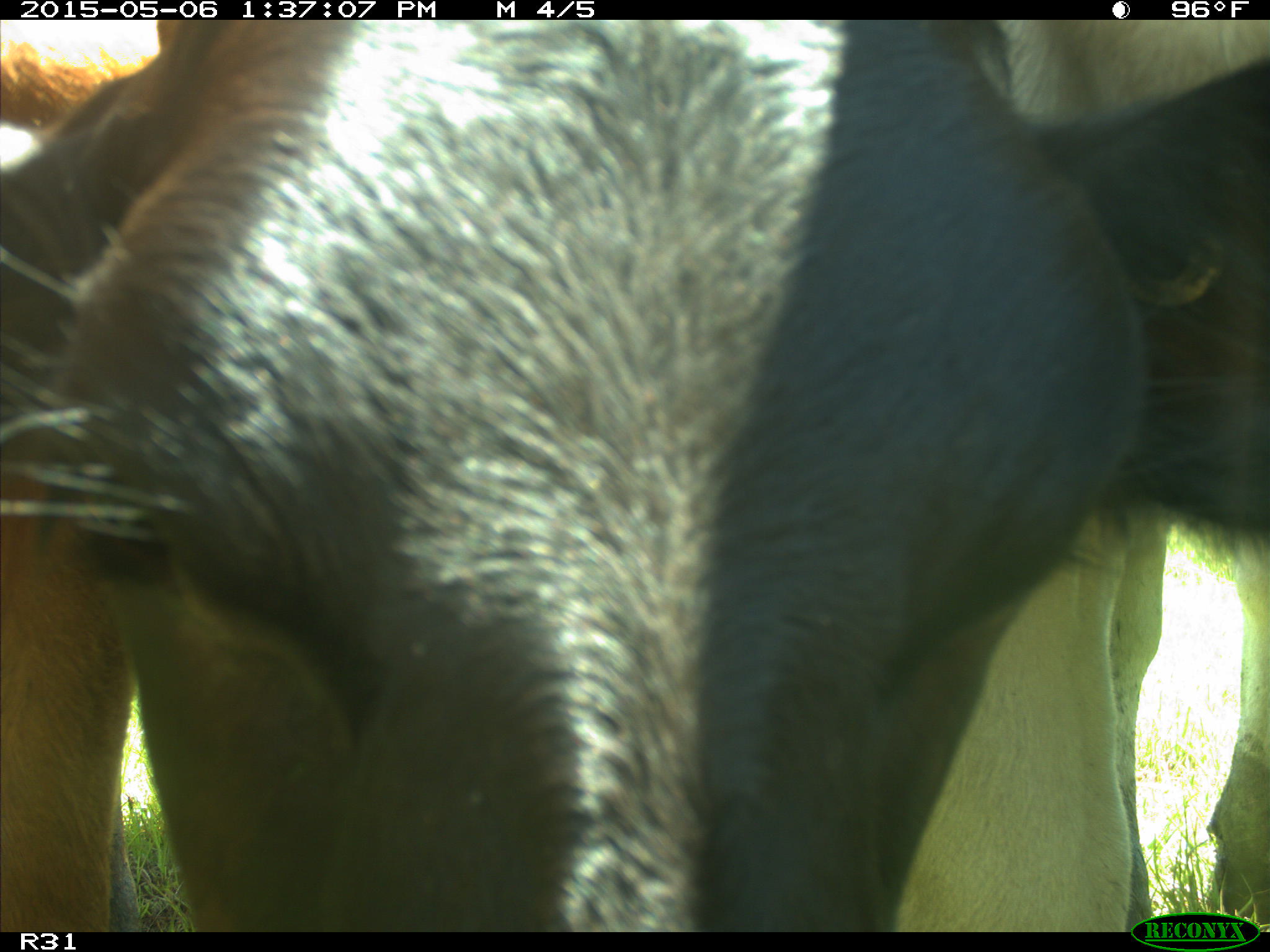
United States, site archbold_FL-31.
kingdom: Animalia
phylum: Chordata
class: Mammalia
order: Artiodactyla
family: Bovidae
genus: Bos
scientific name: Bos taurus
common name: domestic cow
Bos taurus (domestic cow).